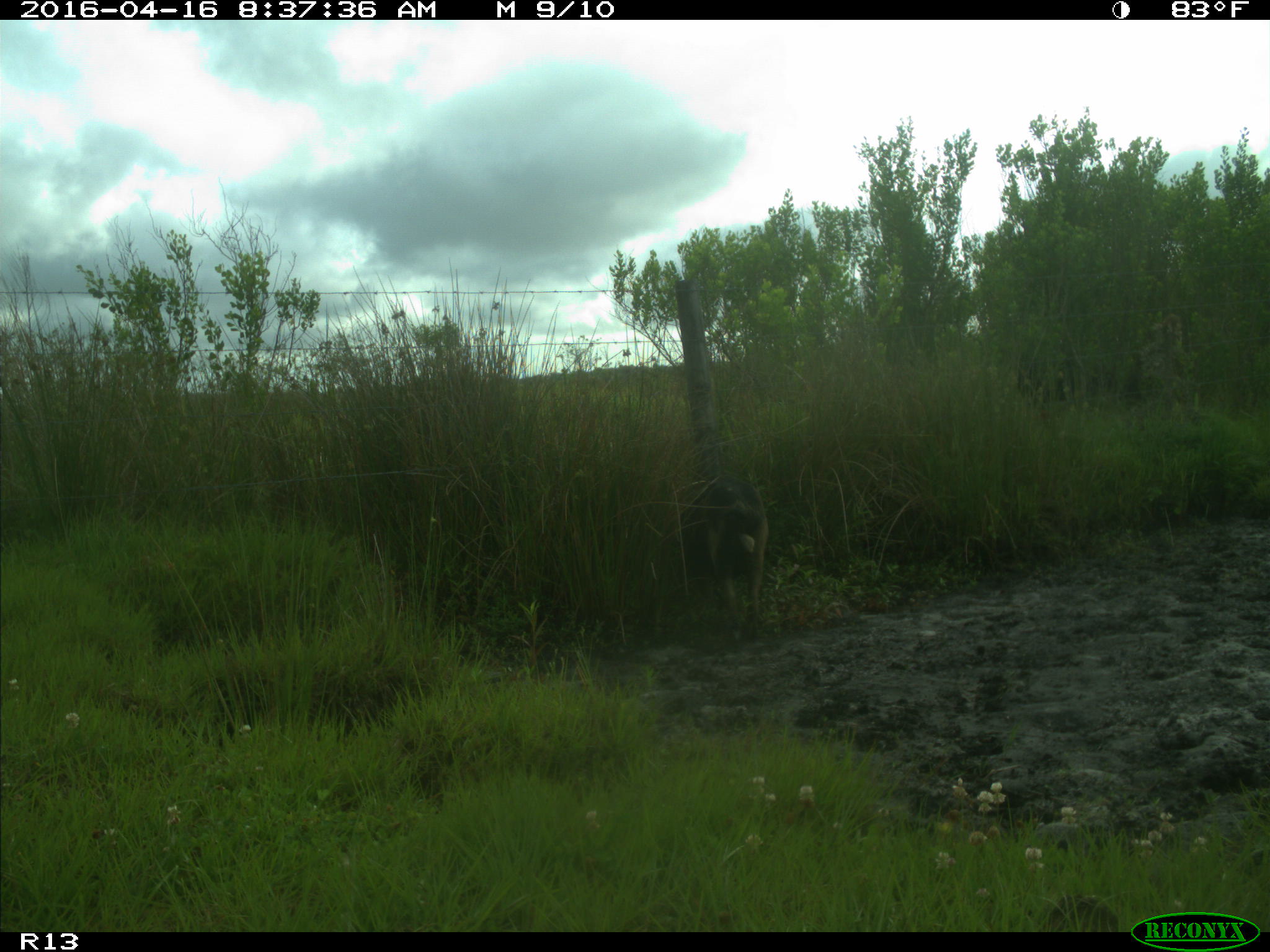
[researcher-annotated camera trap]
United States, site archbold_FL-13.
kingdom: Animalia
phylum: Chordata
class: Mammalia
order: Artiodactyla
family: Suidae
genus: Sus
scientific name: Sus scrofa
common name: wild boar